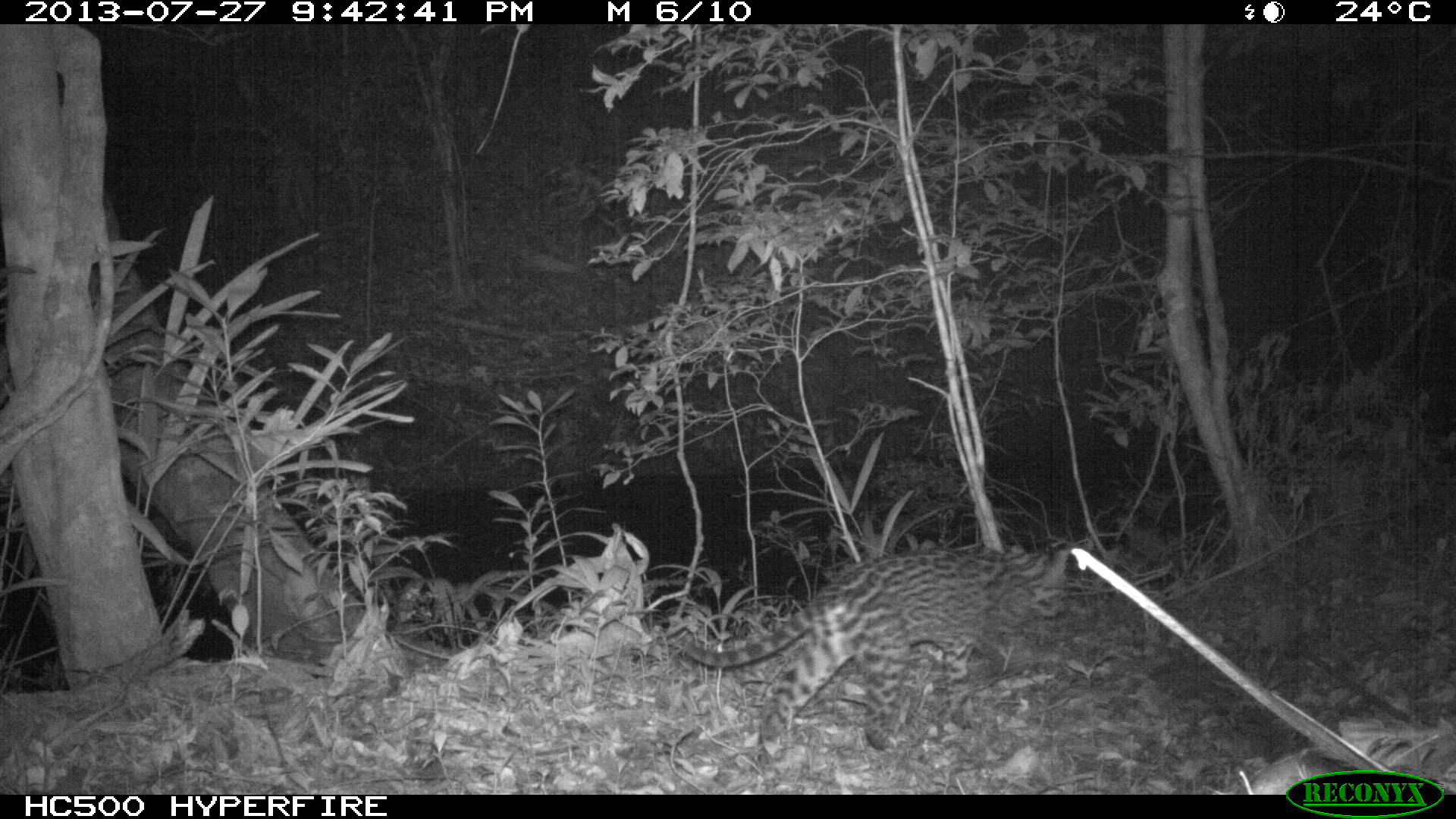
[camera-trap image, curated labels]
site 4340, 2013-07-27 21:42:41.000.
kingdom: Animalia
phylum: Chordata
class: Mammalia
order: Carnivora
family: Felidae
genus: Leopardus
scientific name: Leopardus pardalis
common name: ocelot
Leopardus pardalis (ocelot), count 1, sex female.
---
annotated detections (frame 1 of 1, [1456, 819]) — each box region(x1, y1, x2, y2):
leopardus pardalis: region(682, 537, 1072, 760)